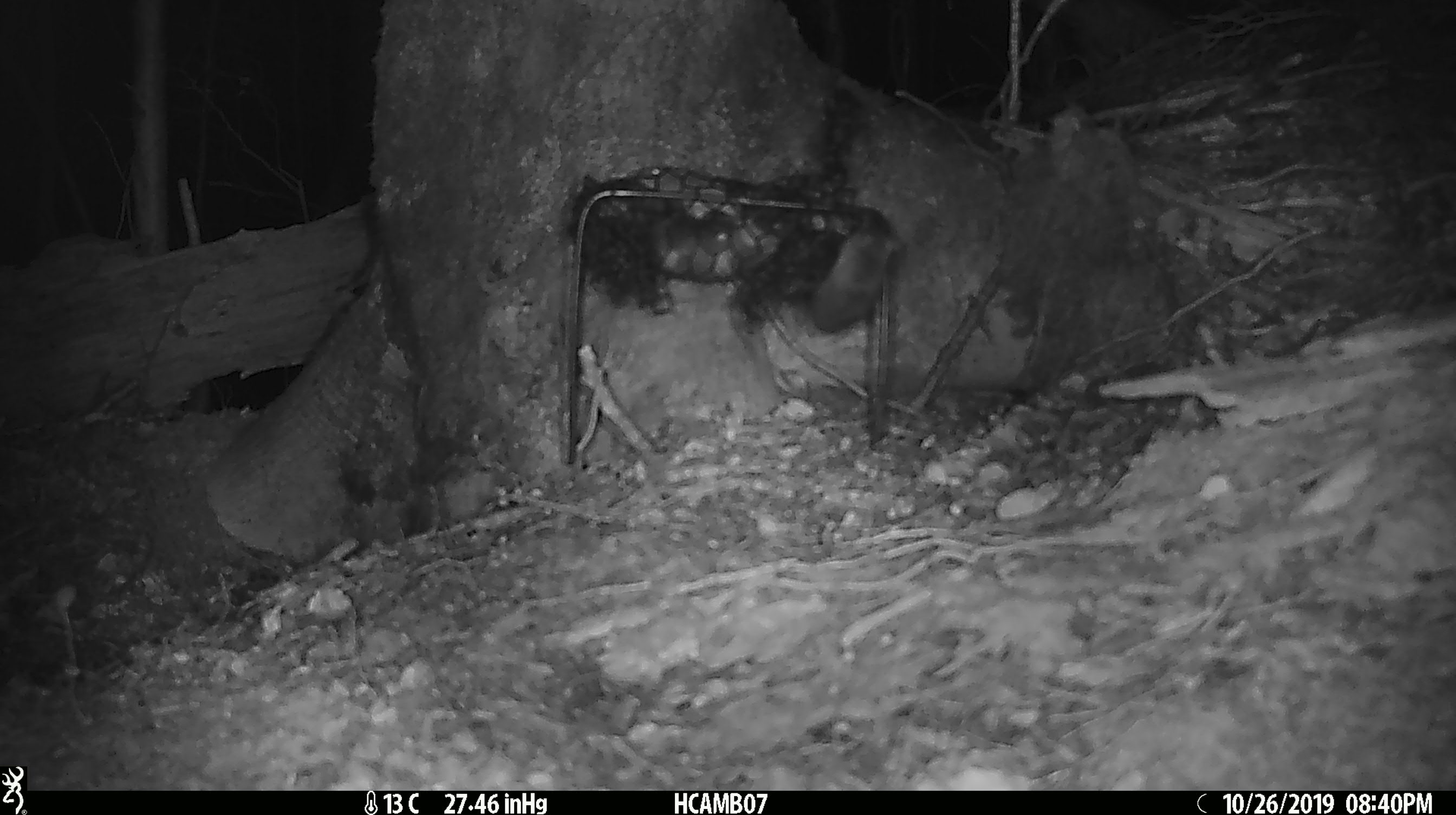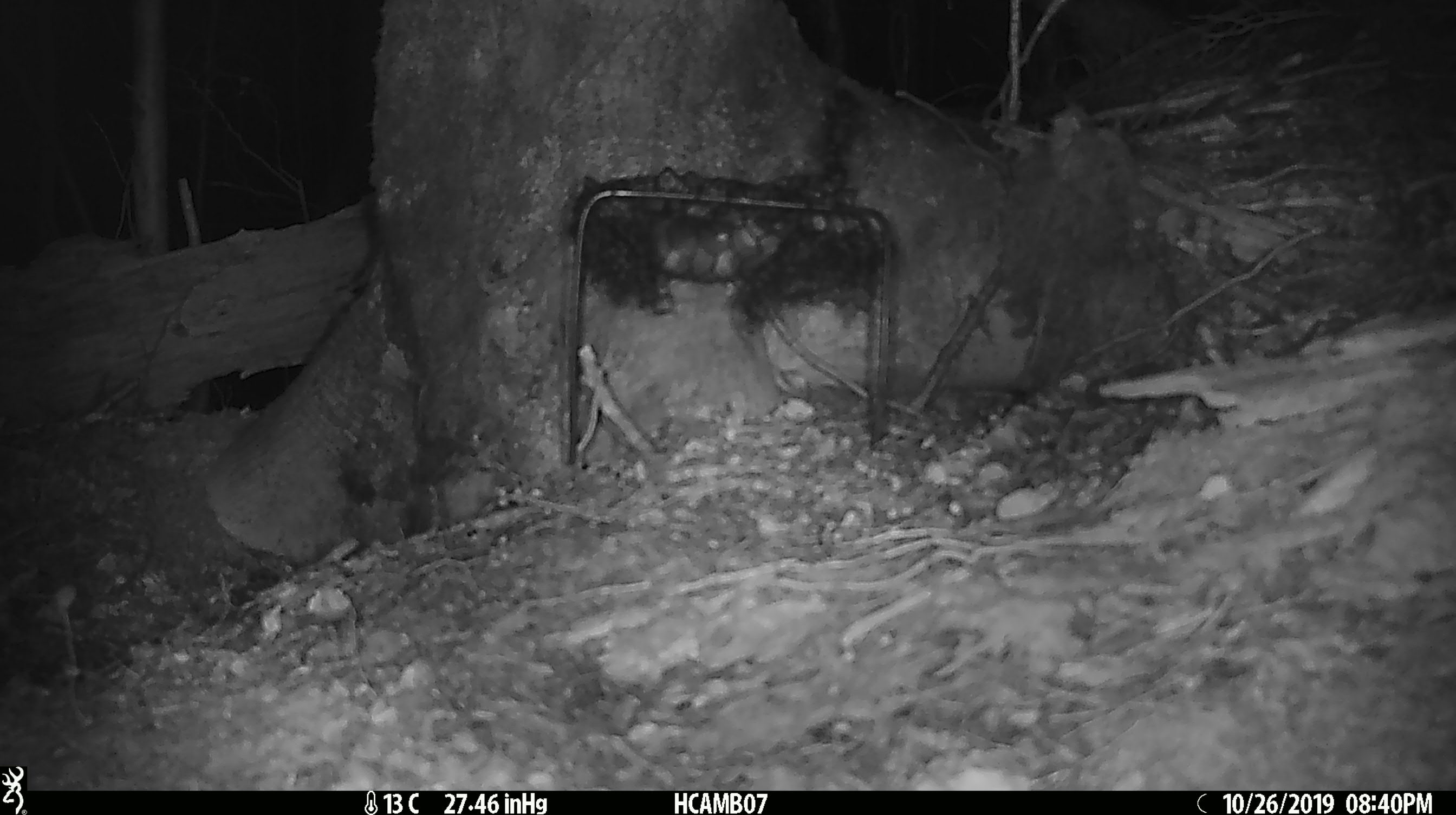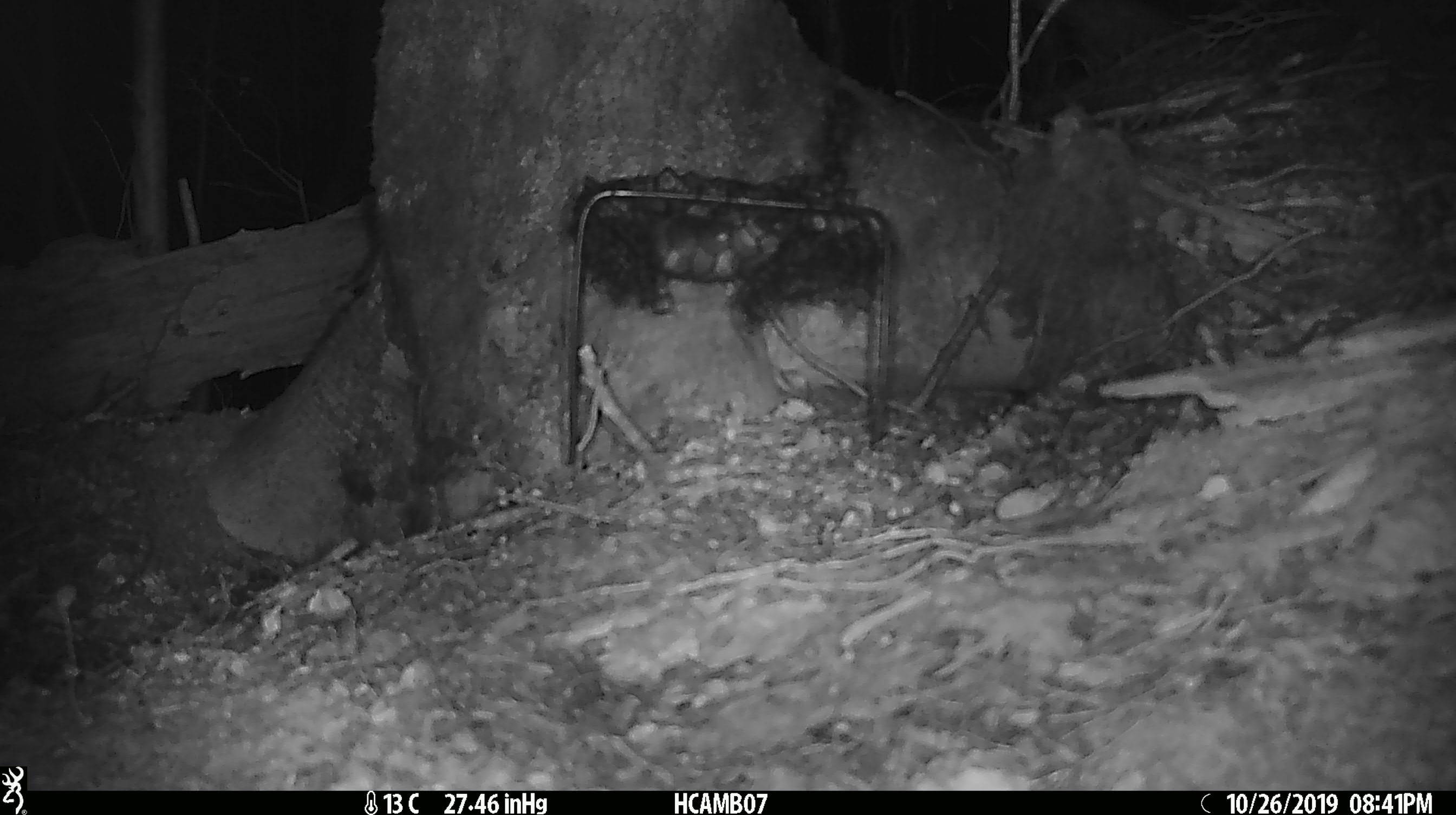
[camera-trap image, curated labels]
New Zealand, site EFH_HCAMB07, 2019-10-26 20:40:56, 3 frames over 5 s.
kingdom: Animalia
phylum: Chordata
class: Mammalia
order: Rodentia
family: Muridae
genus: Mus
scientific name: Mus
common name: mouse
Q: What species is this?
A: Mouse (Mus).